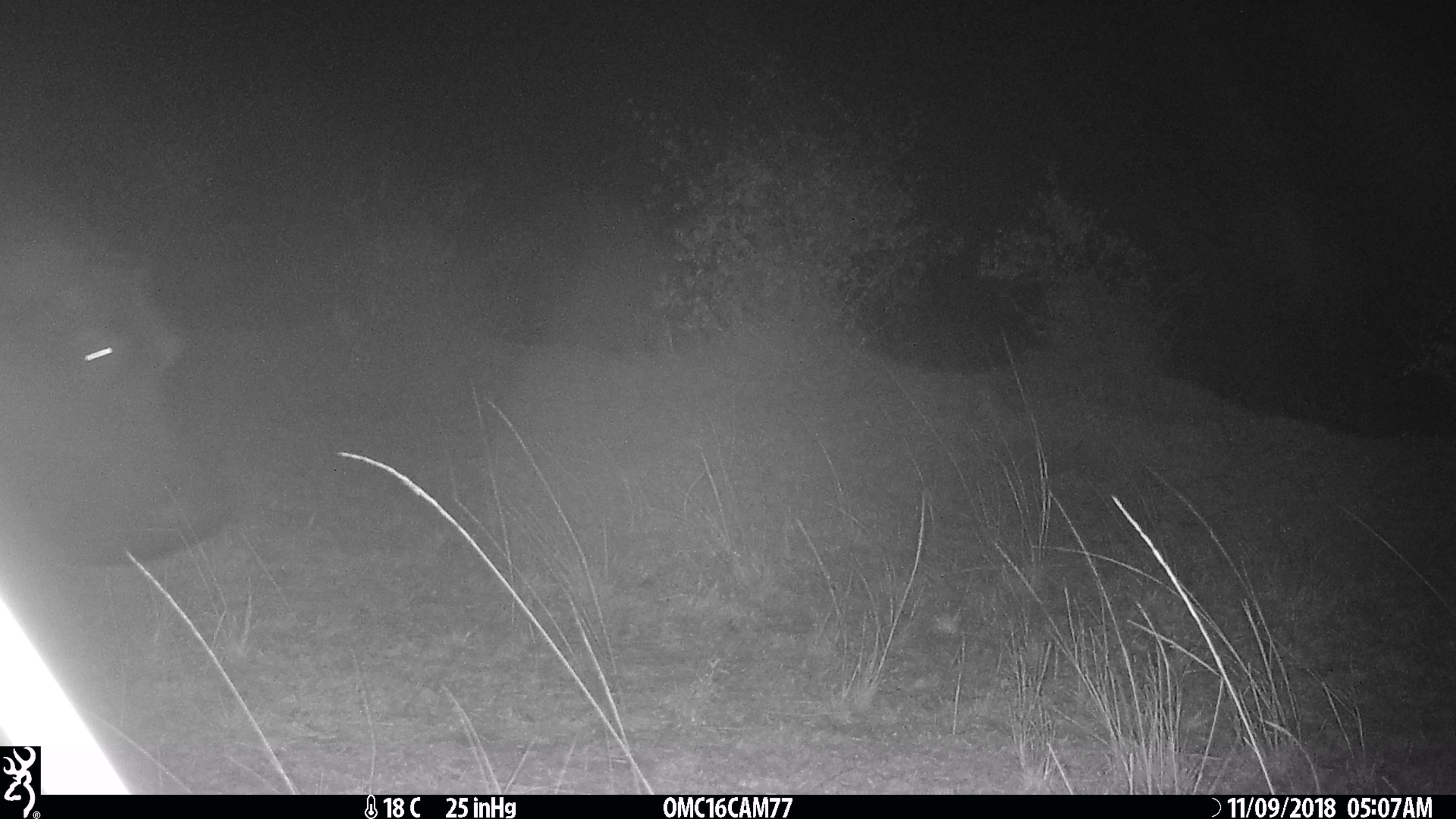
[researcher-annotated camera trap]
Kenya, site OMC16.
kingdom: Animalia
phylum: Chordata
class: Mammalia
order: Artiodactyla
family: Hippopotamidae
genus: Hippopotamus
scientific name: Hippopotamus amphibius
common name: hippopotamus